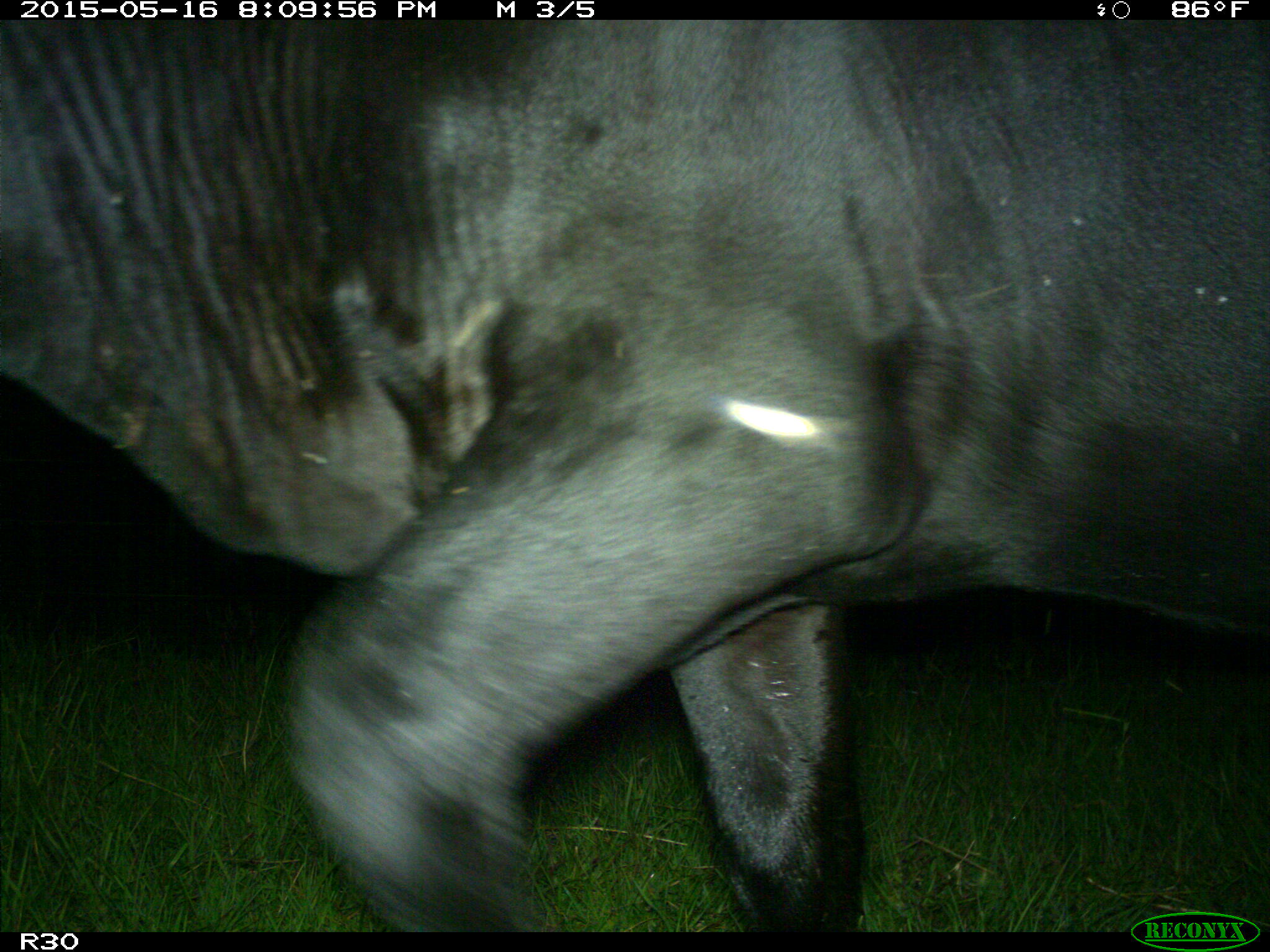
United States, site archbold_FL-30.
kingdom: Animalia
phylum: Chordata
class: Mammalia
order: Artiodactyla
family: Bovidae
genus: Bos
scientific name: Bos taurus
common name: domestic cow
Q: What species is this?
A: Bos taurus (domestic cow).